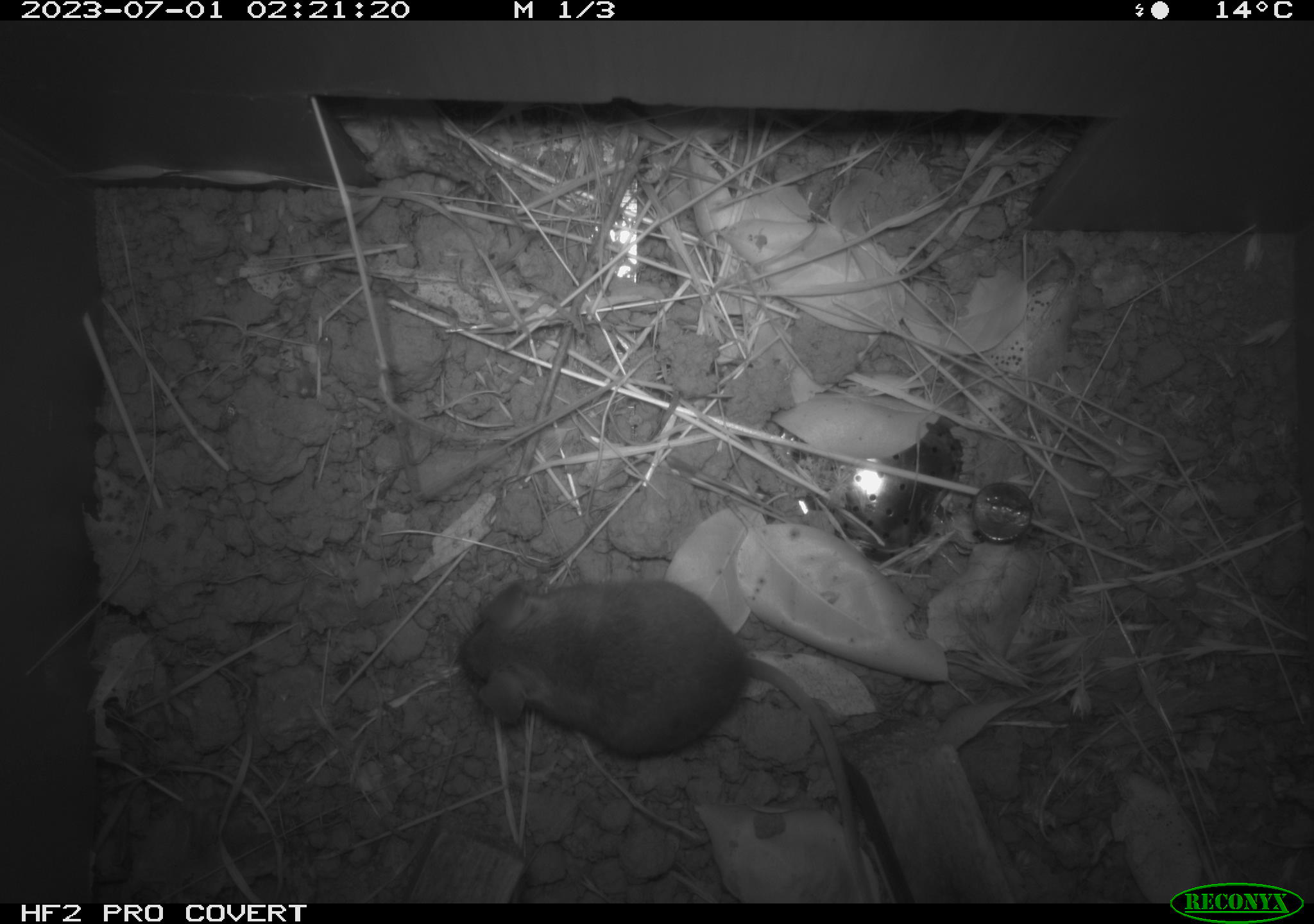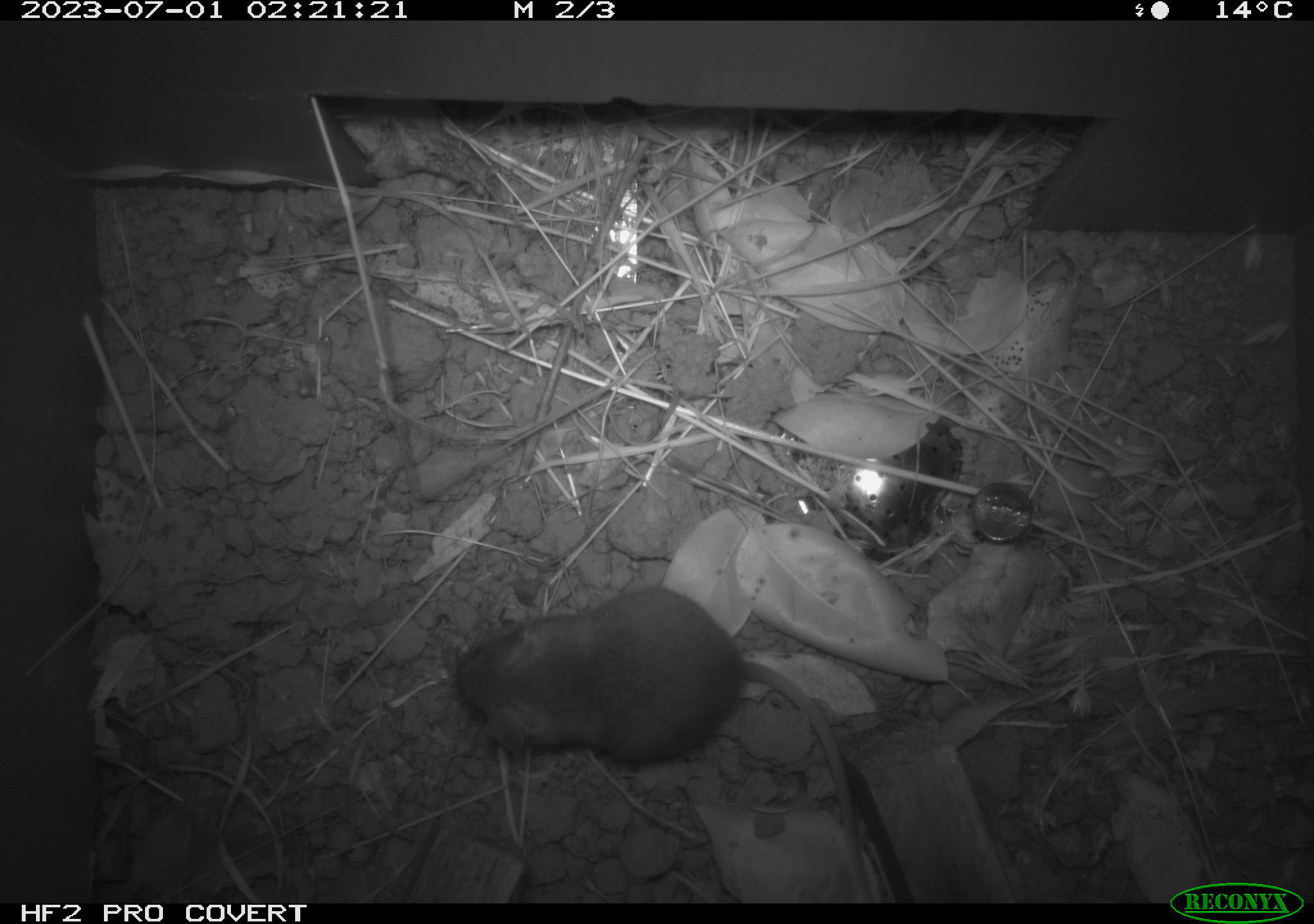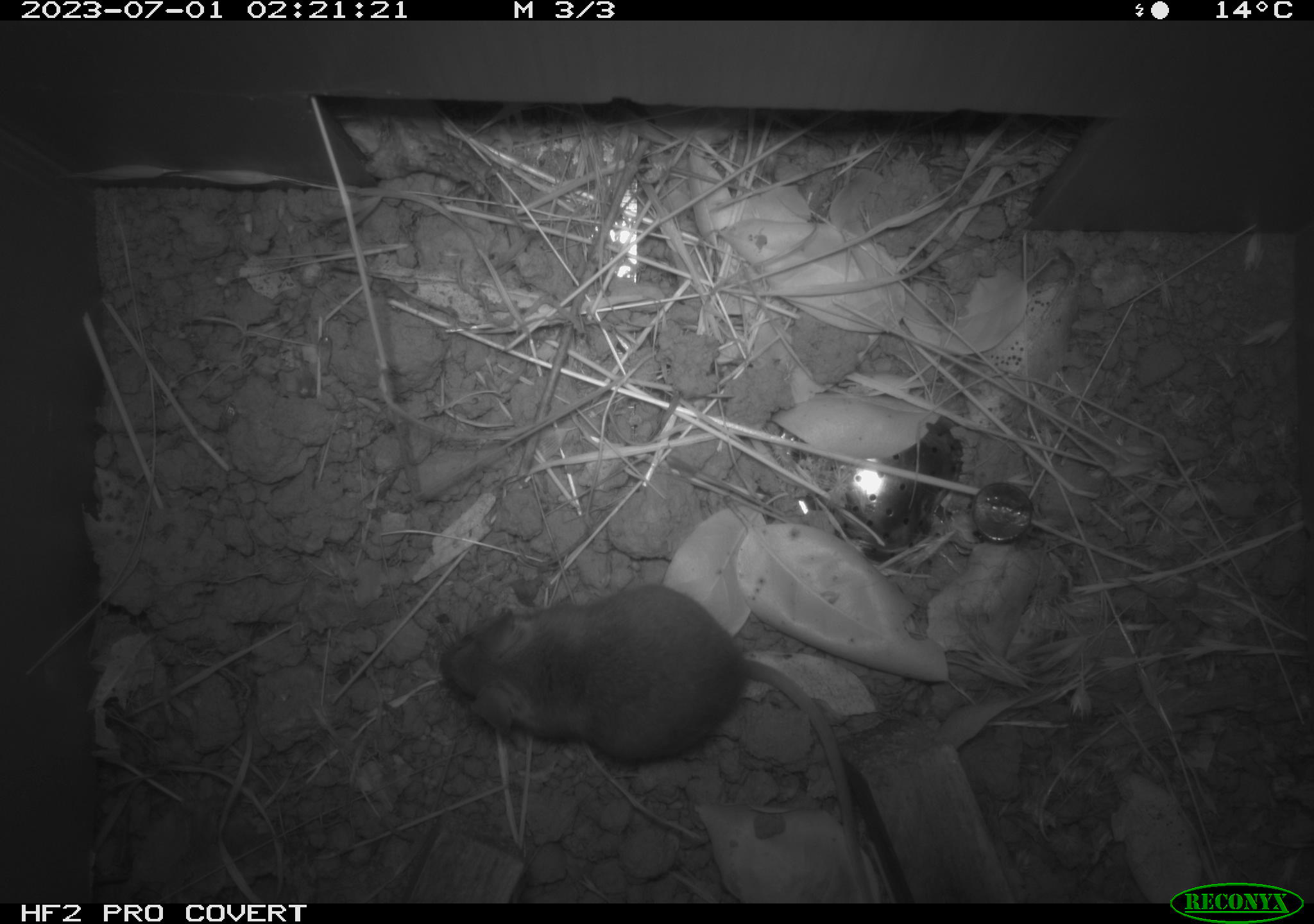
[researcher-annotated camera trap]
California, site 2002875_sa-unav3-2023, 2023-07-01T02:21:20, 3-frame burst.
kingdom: Animalia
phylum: Chordata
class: Mammalia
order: Rodentia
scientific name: Rodentia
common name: mouse species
Mouse species (Rodentia).